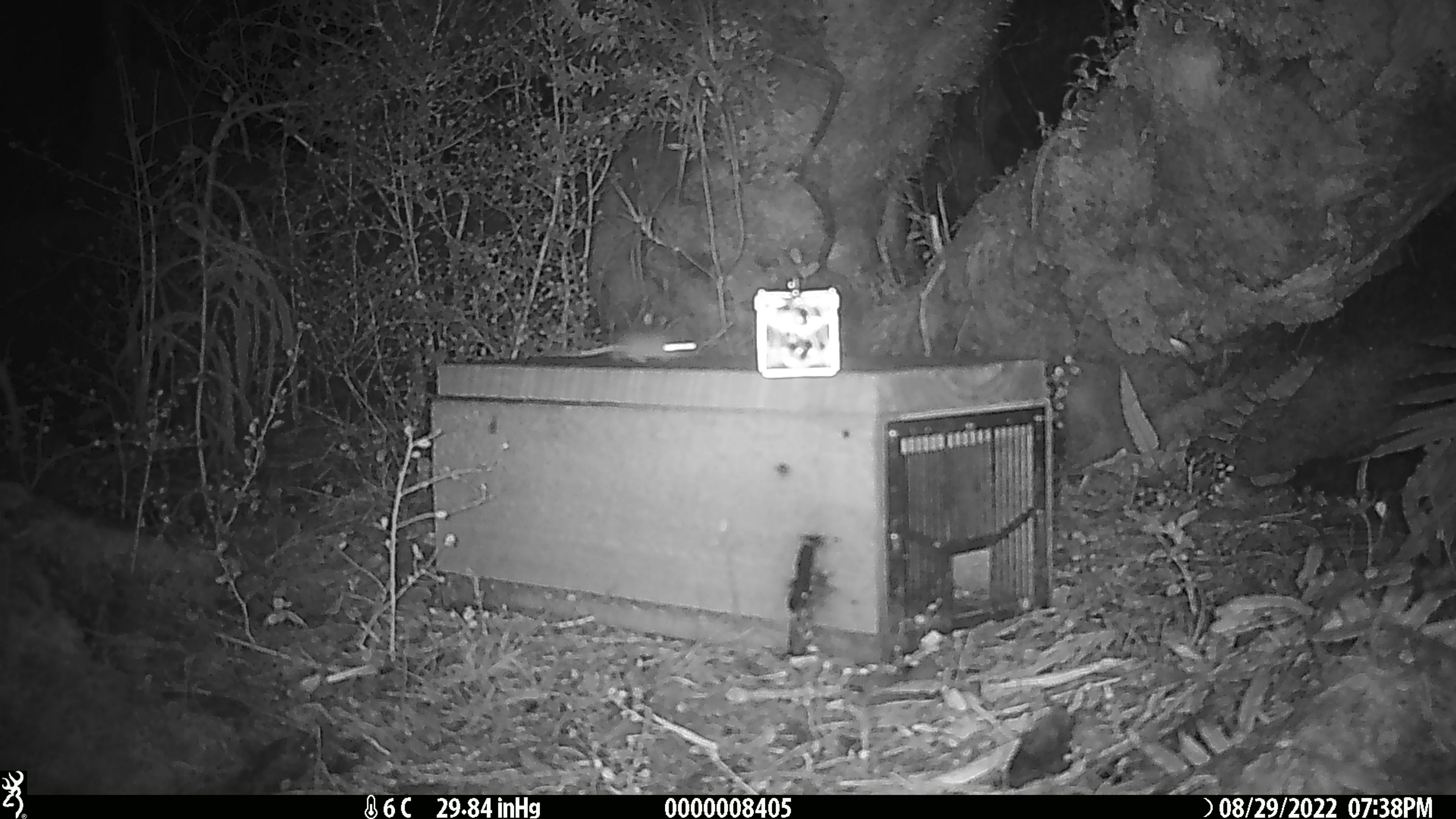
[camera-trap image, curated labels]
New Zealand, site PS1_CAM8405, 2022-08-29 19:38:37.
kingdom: Animalia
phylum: Chordata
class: Mammalia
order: Rodentia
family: Muridae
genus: Mus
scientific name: Mus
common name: mouse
Mouse (Mus).